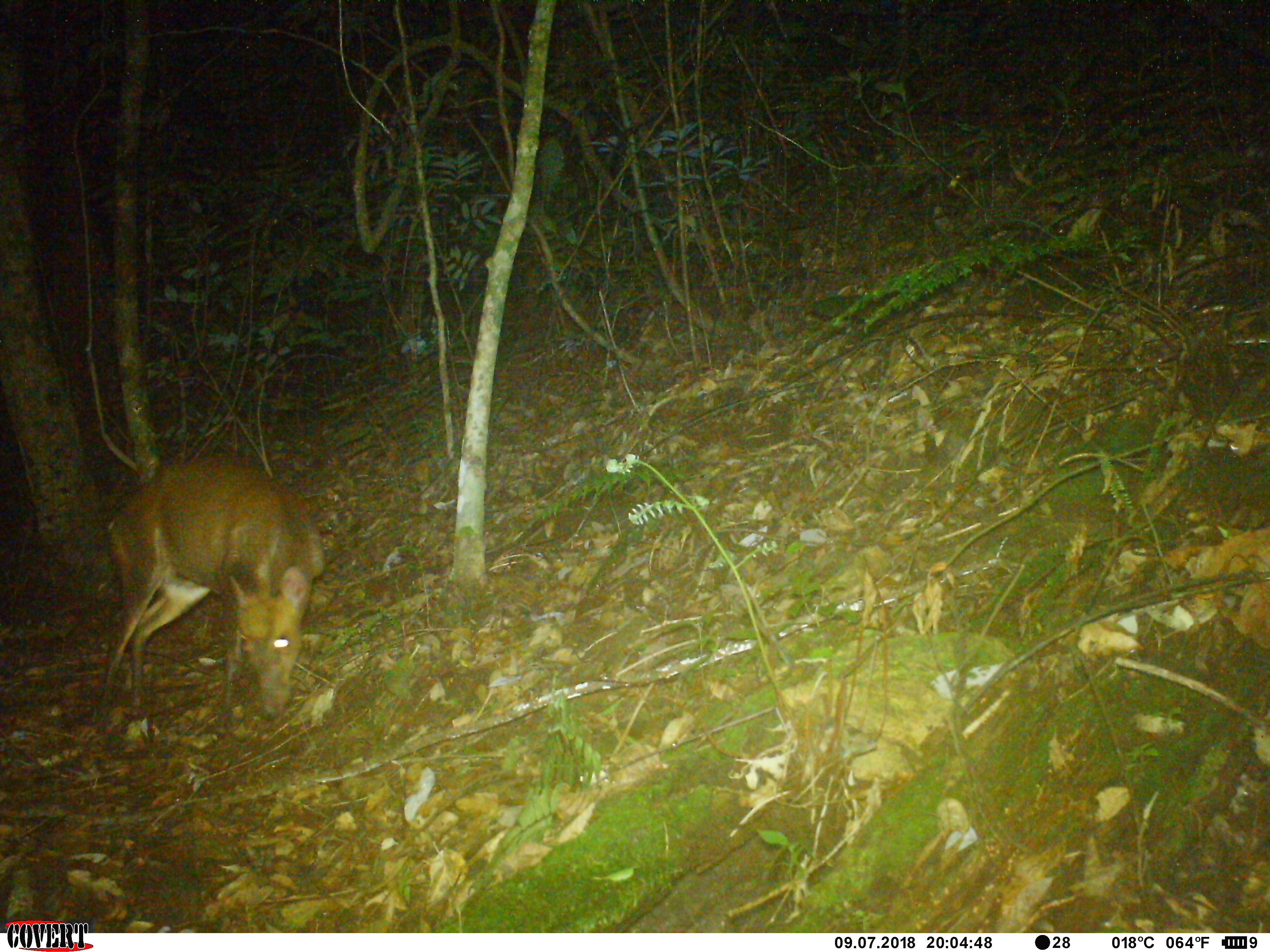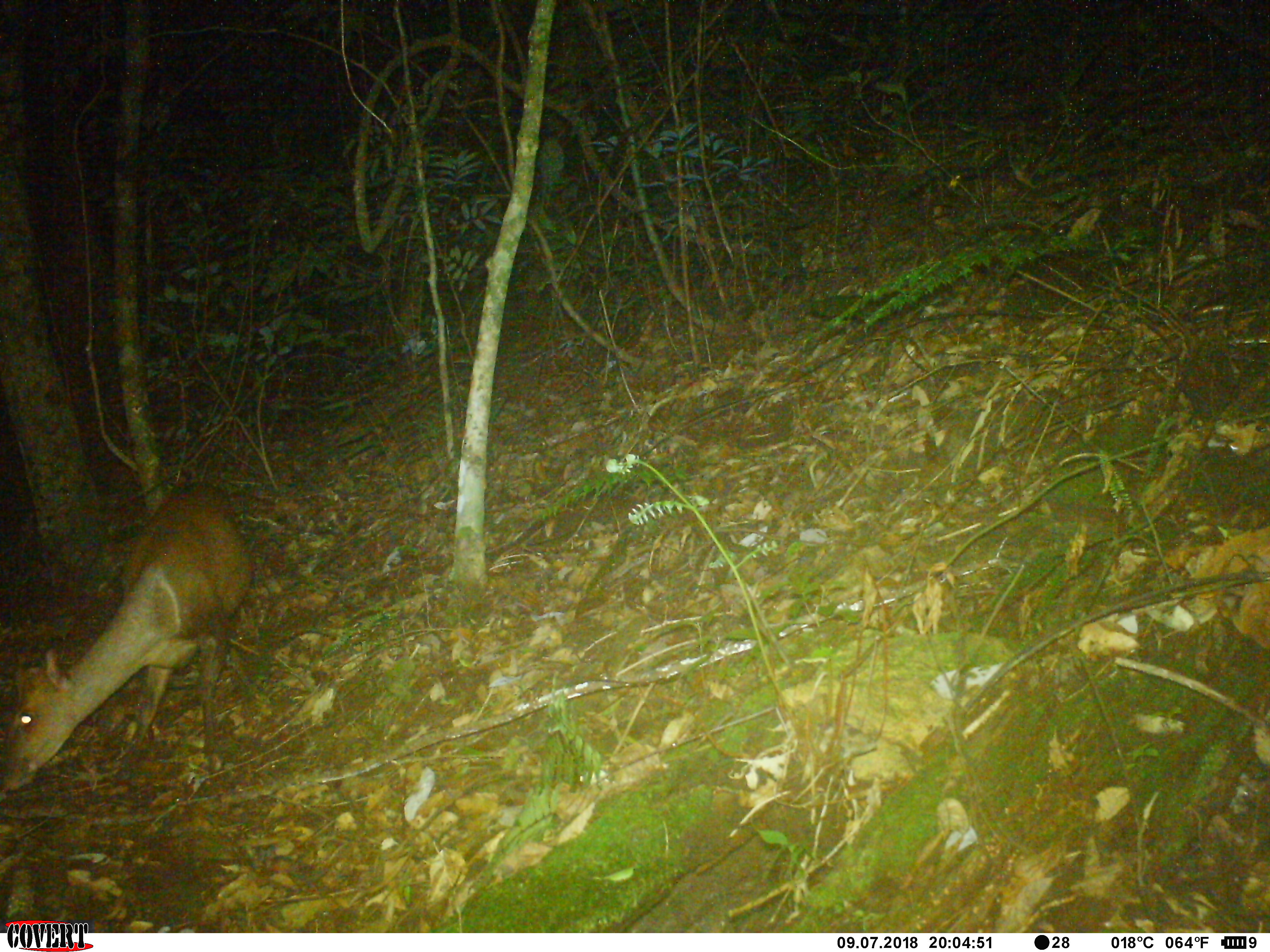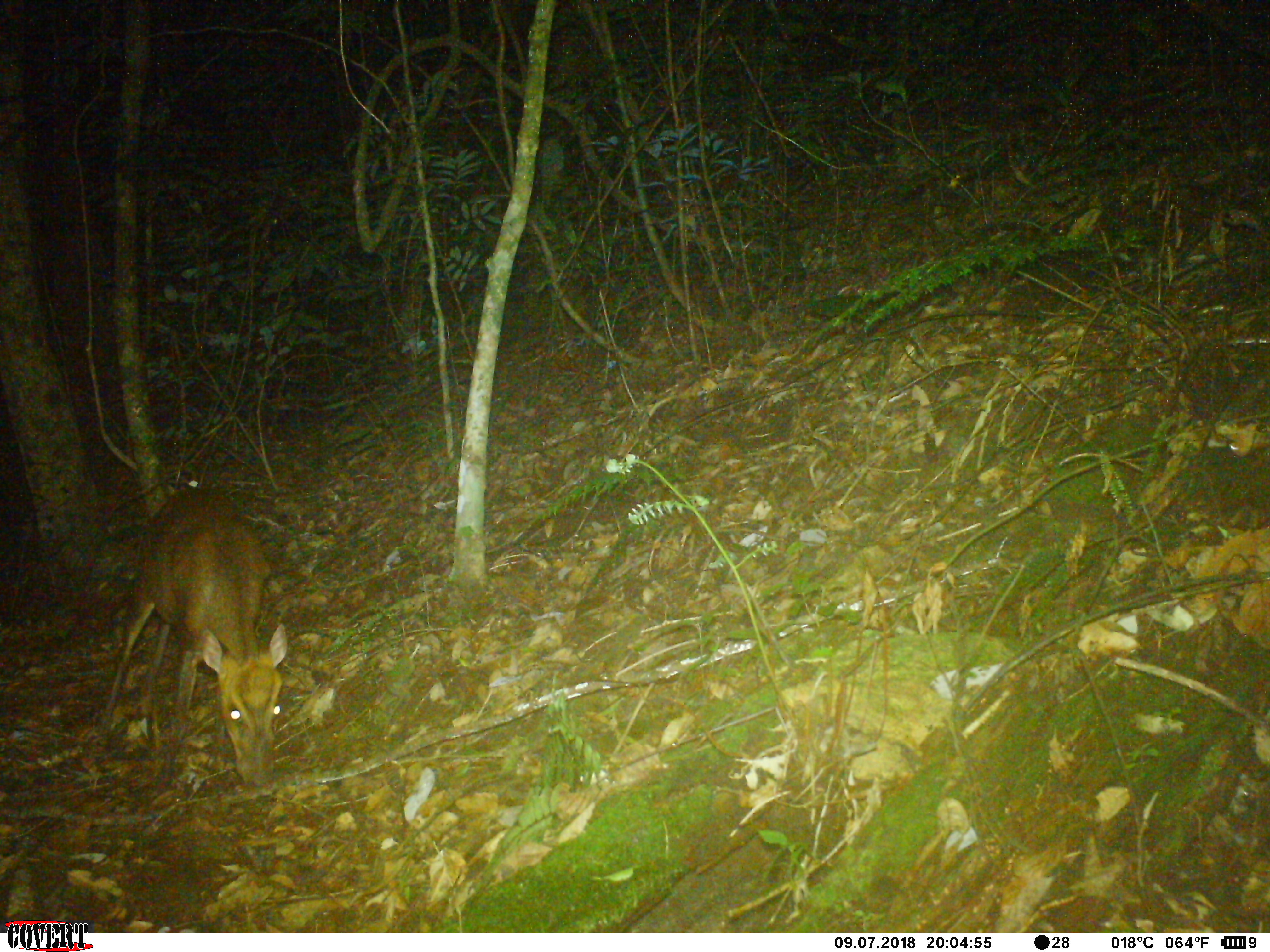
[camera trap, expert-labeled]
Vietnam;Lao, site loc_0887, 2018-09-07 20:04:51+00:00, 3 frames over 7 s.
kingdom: Animalia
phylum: Chordata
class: Mammalia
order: Artiodactyla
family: Cervidae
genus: Muntiacus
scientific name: Muntiacus rooseveltorum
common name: roosevelt's muntjac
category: roosevelts muntjac group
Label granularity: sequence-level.